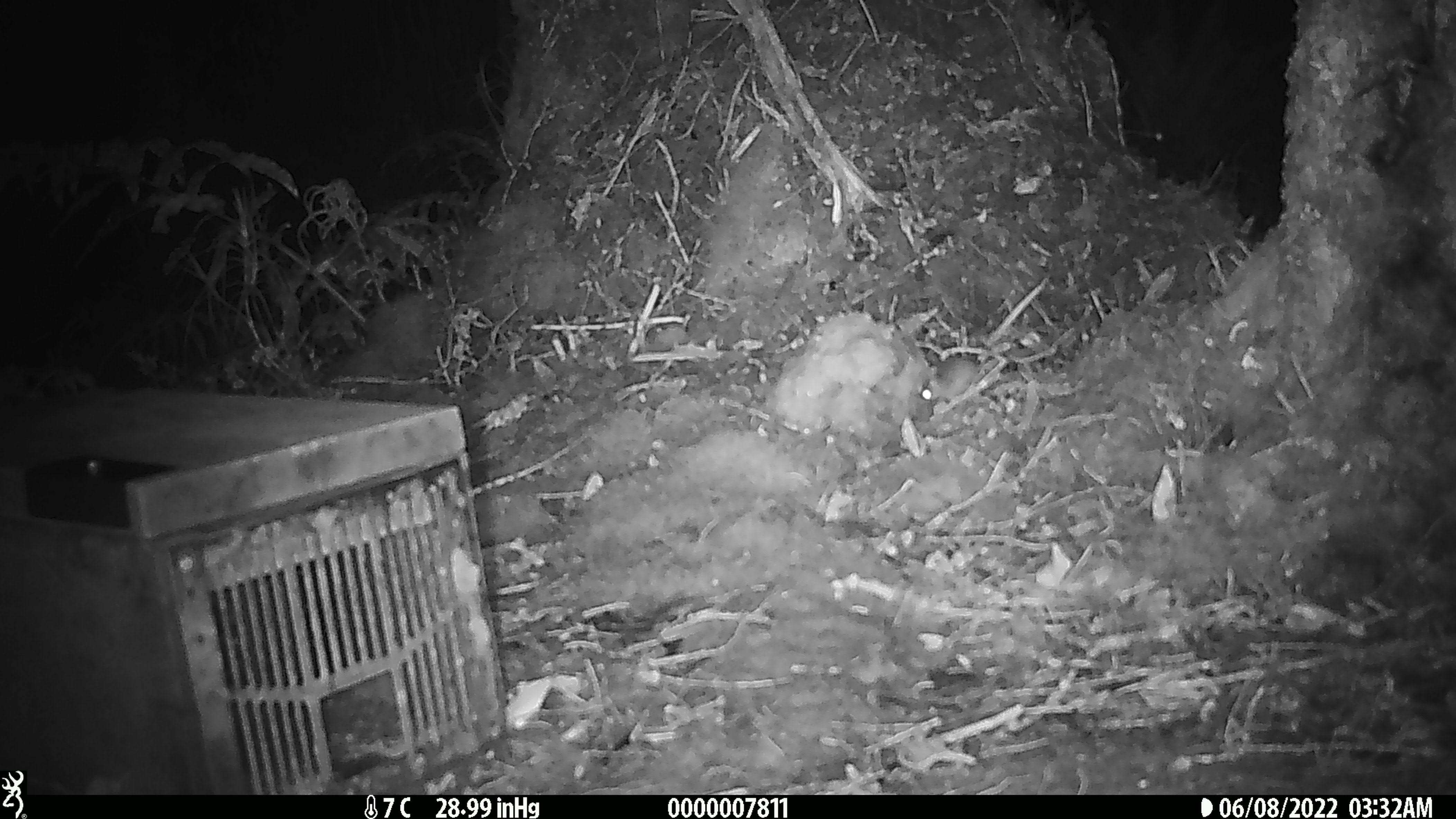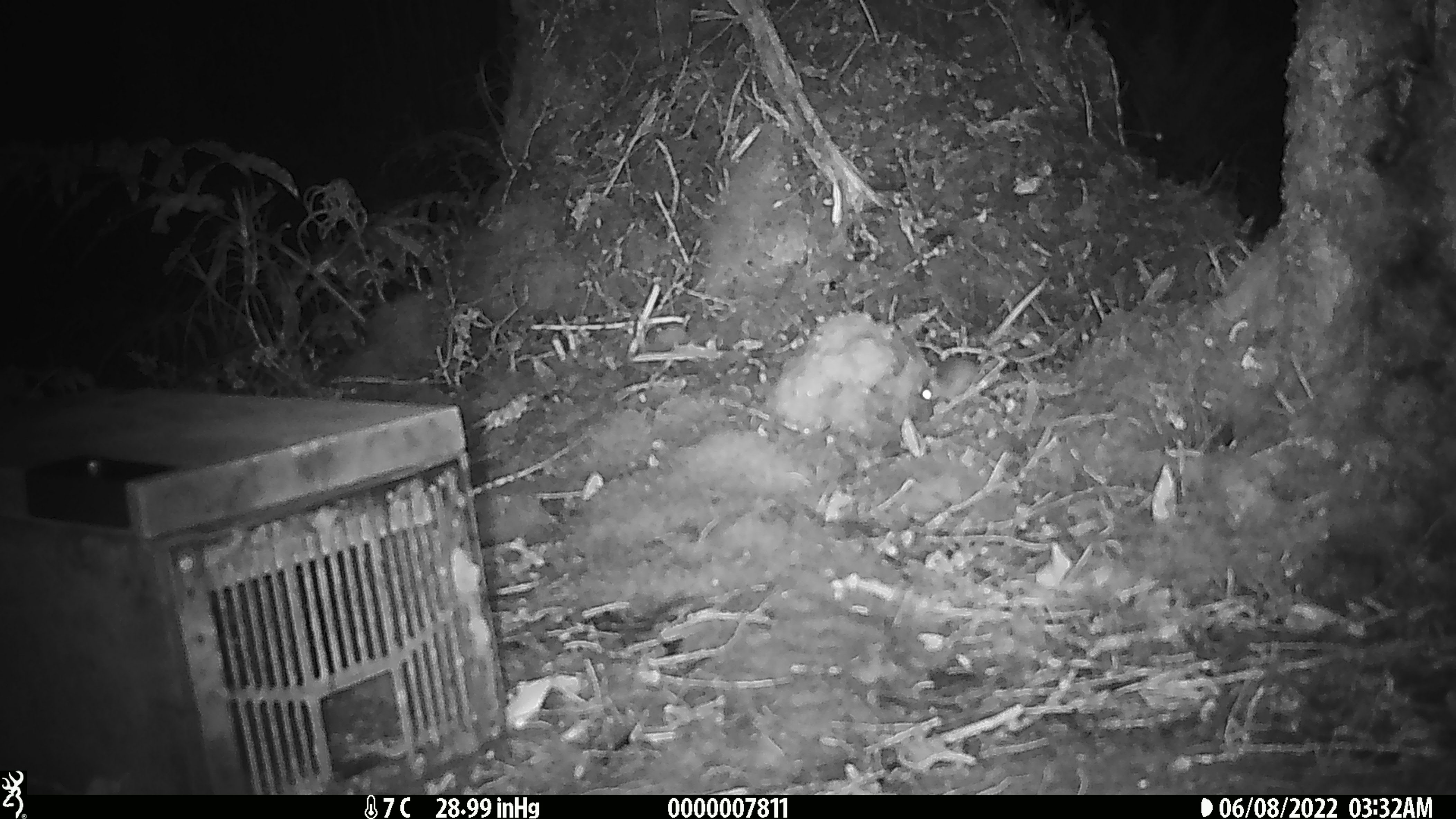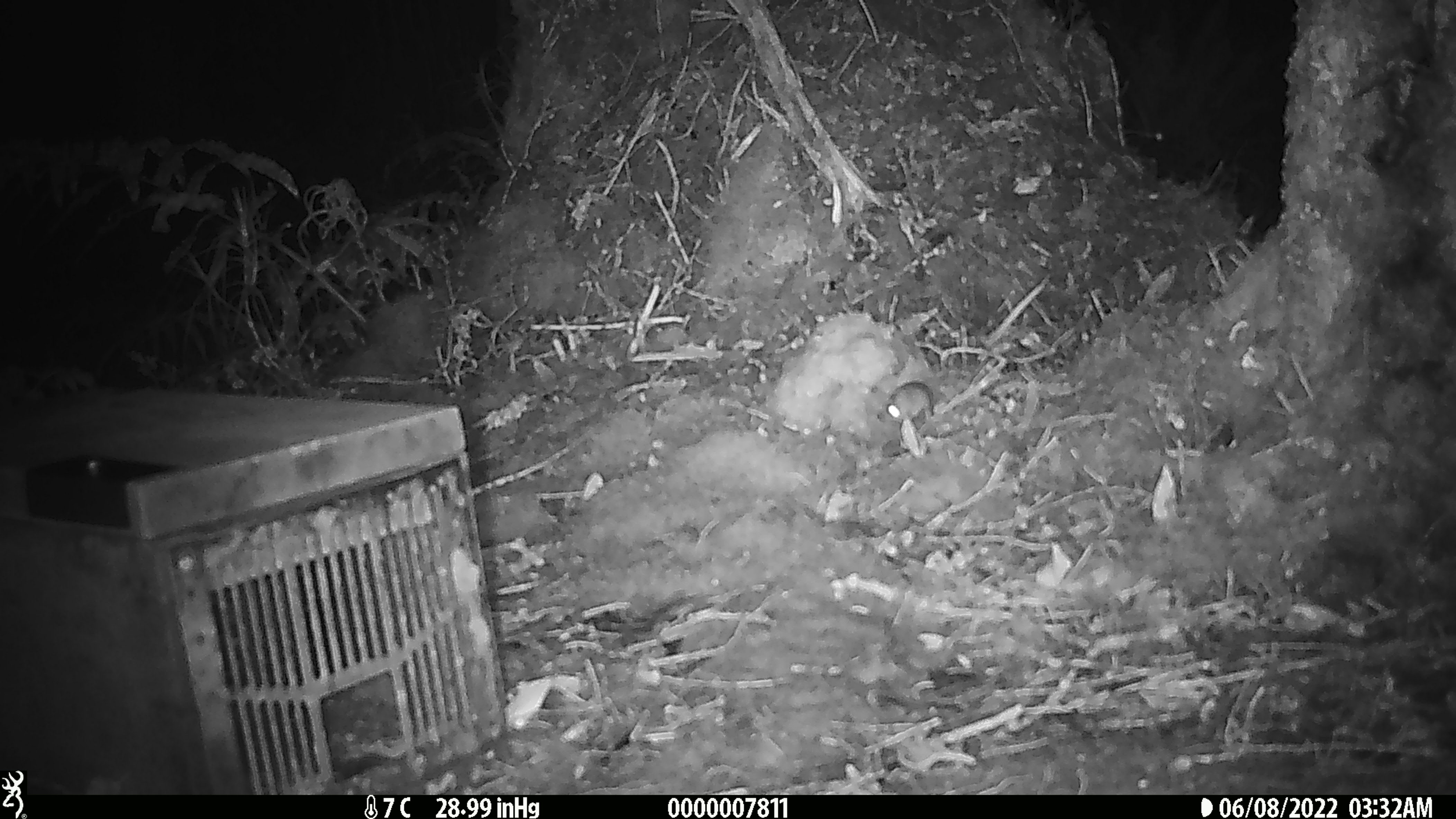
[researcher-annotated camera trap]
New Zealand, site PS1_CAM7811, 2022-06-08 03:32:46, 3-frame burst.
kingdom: Animalia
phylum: Chordata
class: Mammalia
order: Rodentia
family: Muridae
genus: Mus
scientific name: Mus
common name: mouse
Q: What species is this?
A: Mouse (Mus).